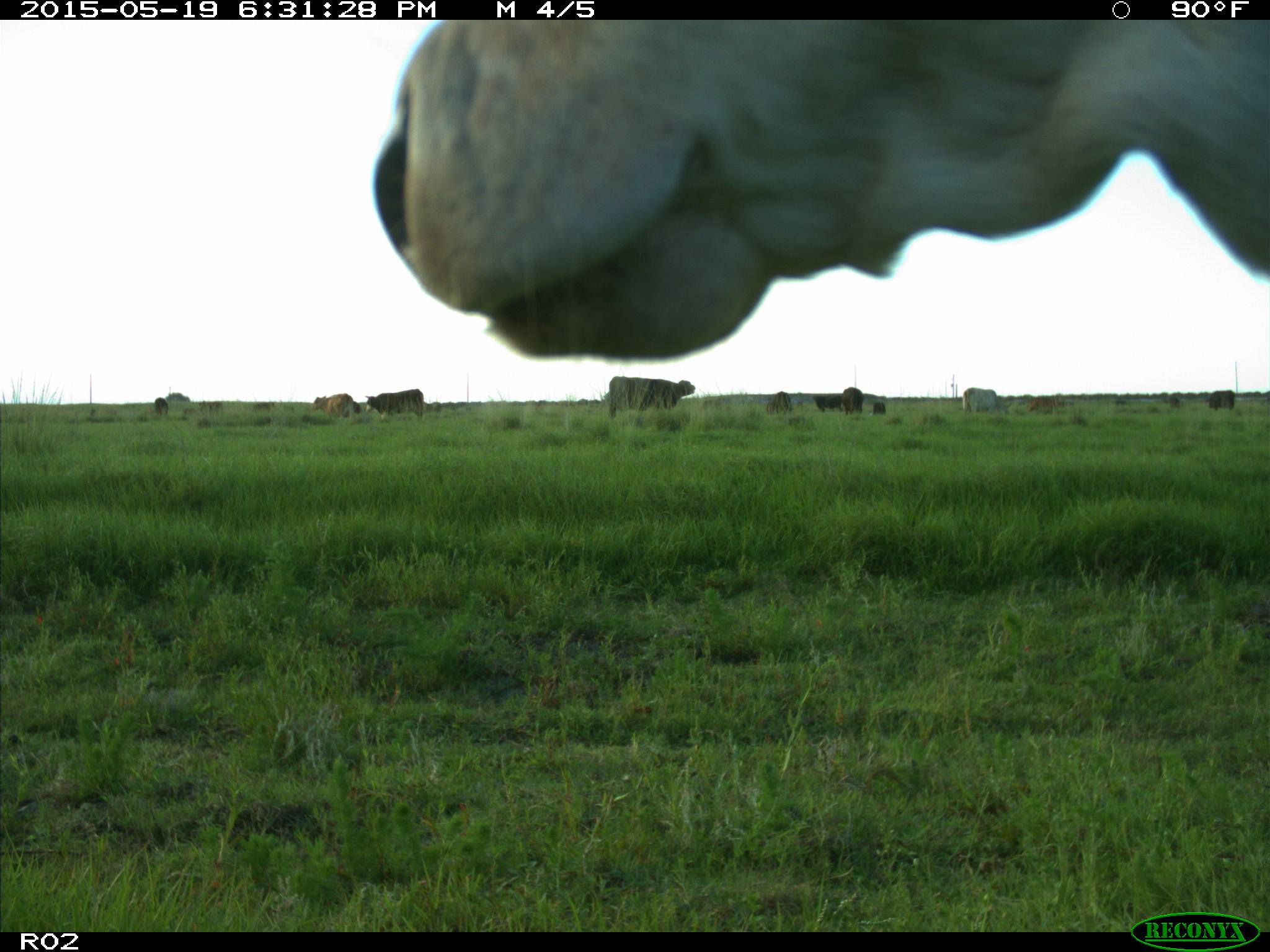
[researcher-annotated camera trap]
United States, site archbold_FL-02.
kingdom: Animalia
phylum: Chordata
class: Mammalia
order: Artiodactyla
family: Bovidae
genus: Bos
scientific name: Bos taurus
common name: domestic cow